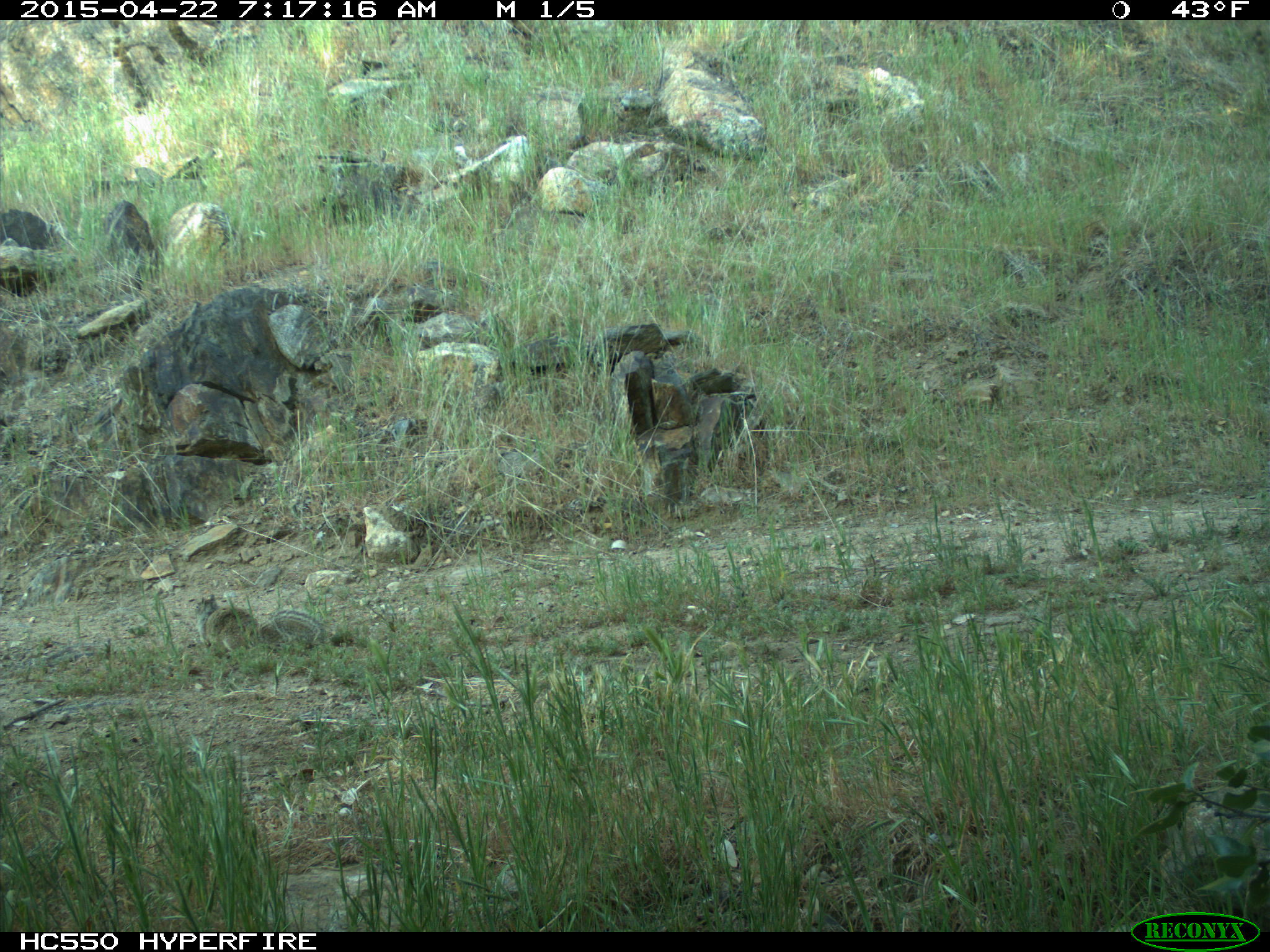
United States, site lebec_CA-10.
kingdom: Animalia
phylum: Chordata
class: Mammalia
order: Rodentia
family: Sciuridae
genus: Otospermophilus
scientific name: Otospermophilus beecheyi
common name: california ground squirrel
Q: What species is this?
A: Otospermophilus beecheyi (california ground squirrel).